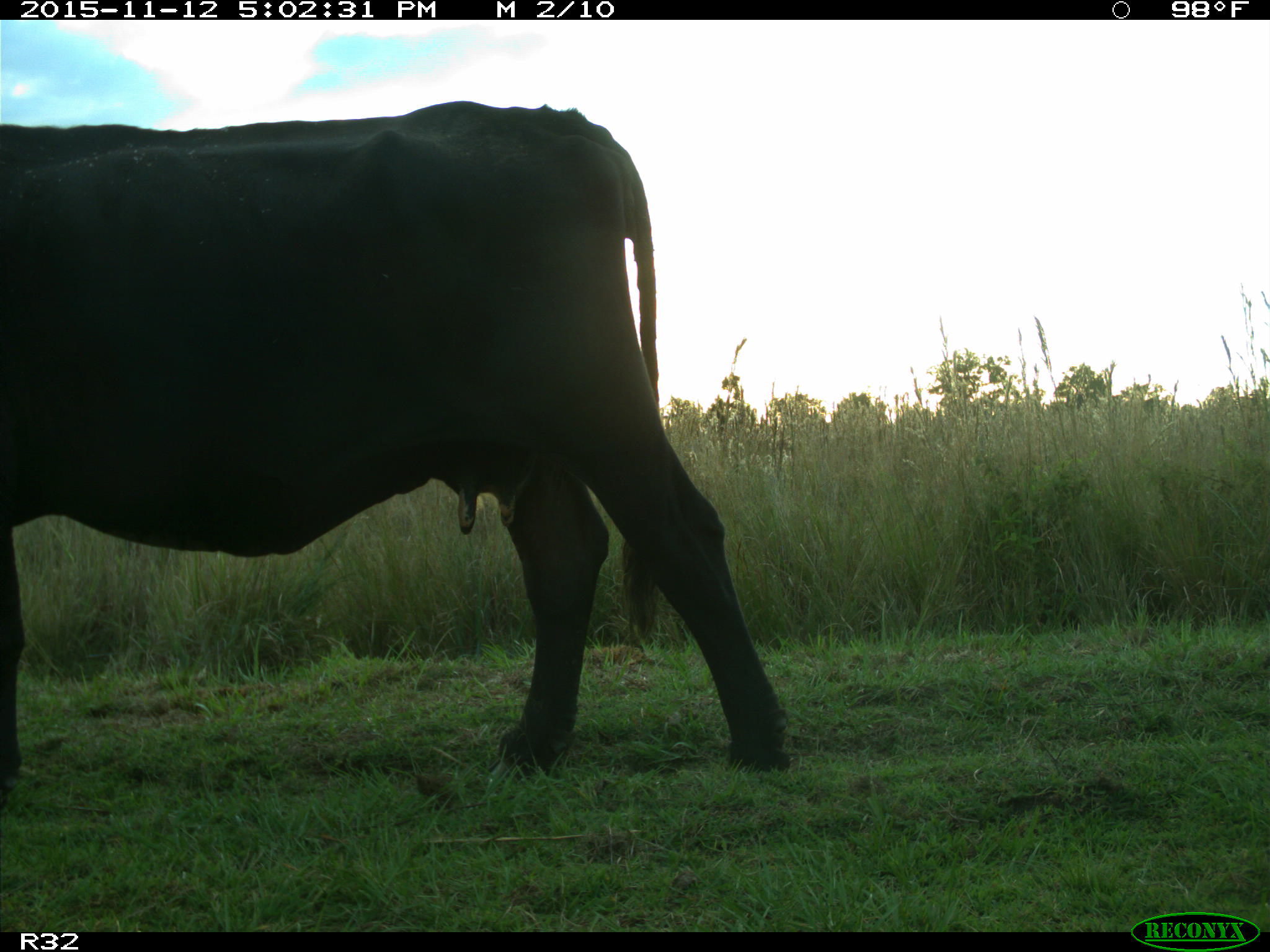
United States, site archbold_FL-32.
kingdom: Animalia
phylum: Chordata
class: Mammalia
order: Artiodactyla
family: Bovidae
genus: Bos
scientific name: Bos taurus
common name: domestic cow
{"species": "Bos taurus (domestic cow)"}